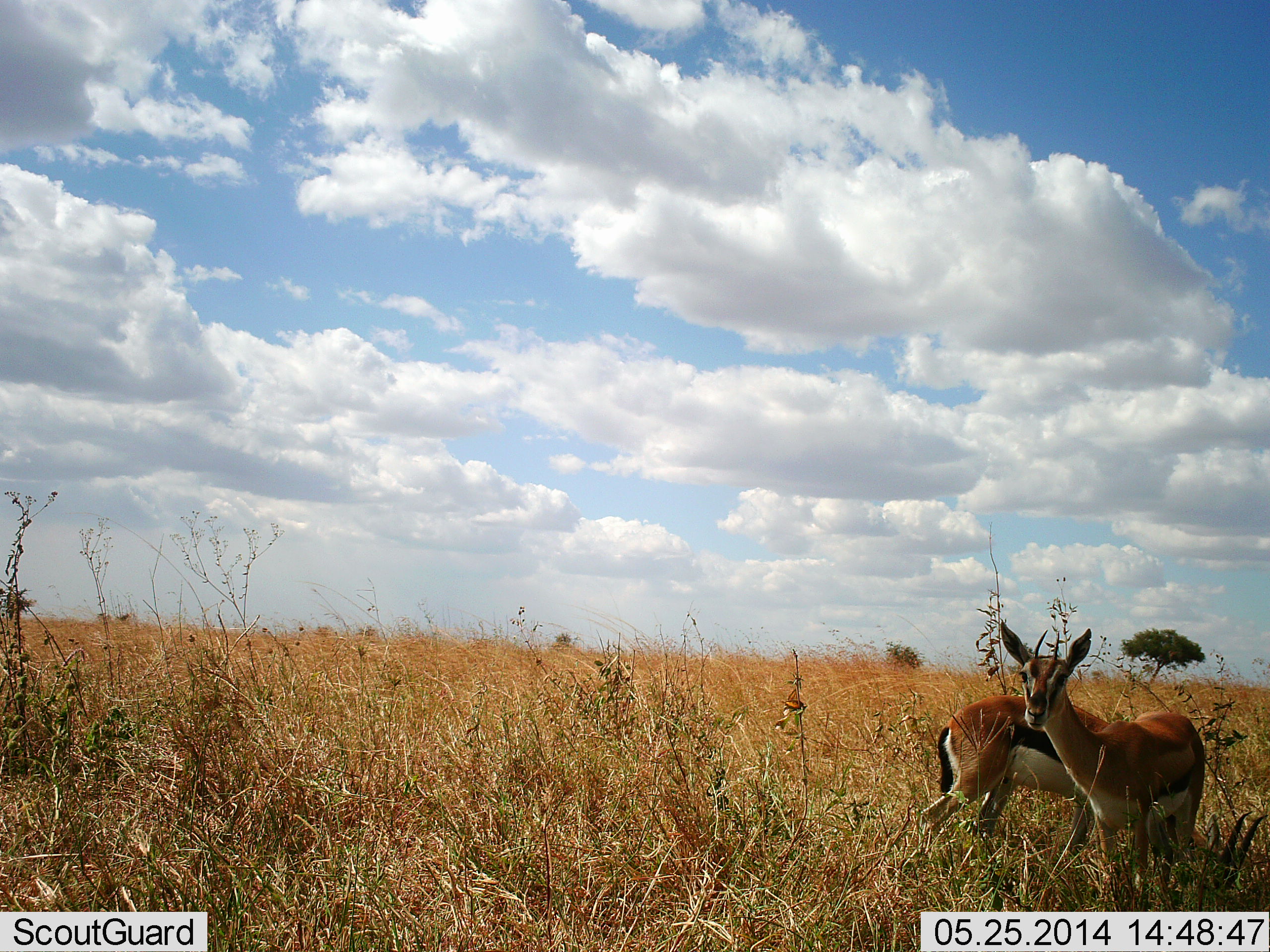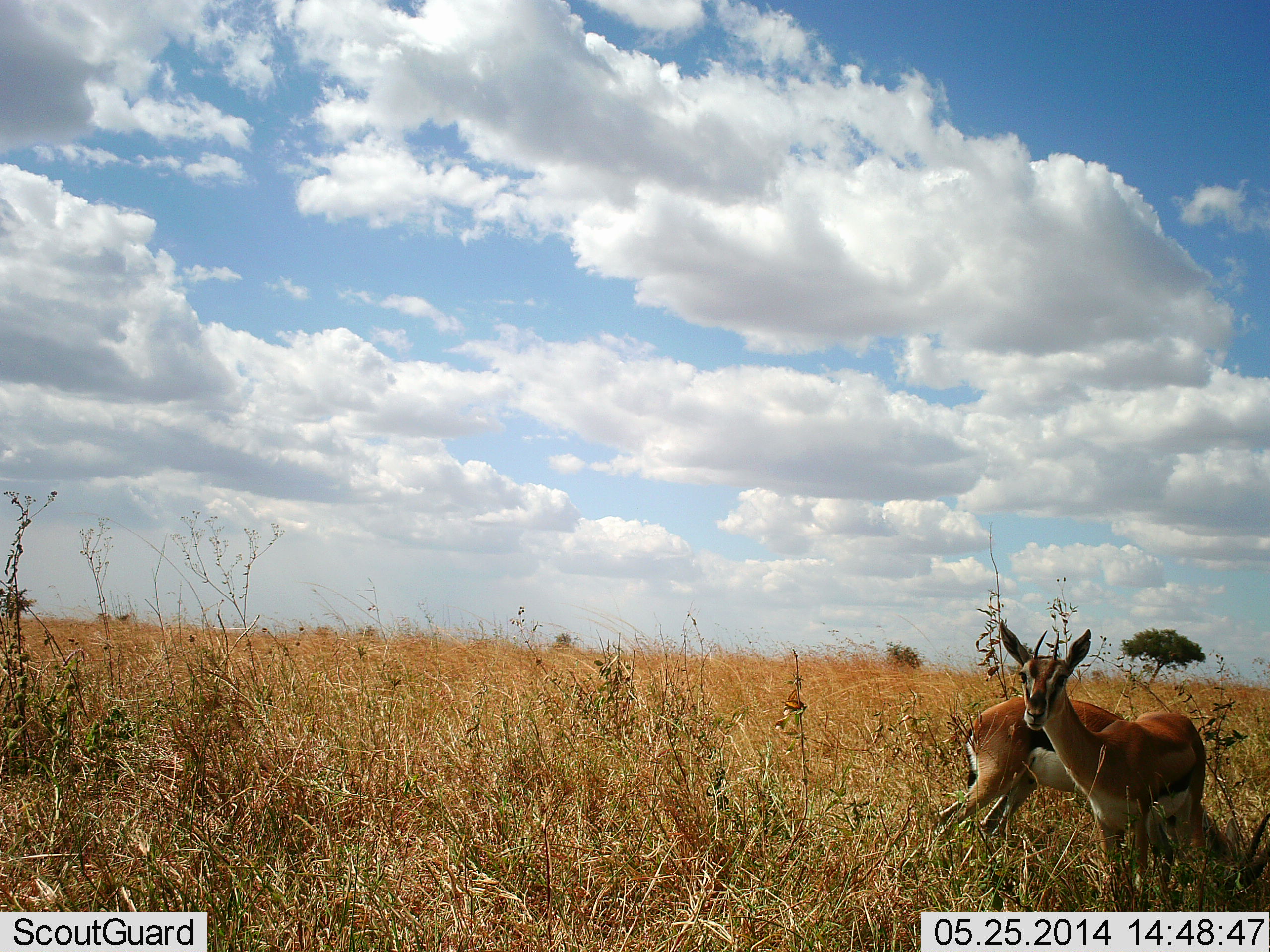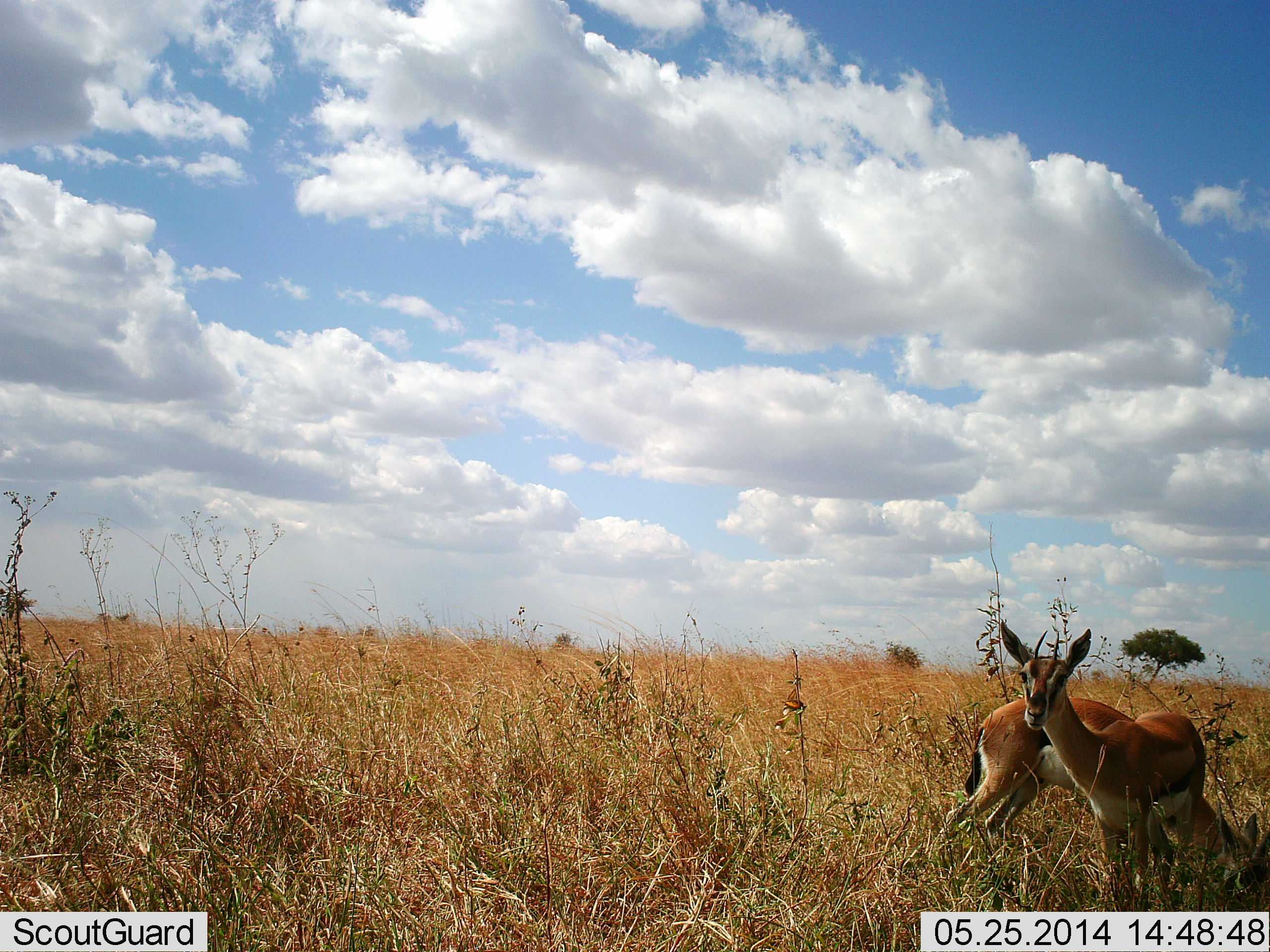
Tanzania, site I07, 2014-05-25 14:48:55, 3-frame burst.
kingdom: Animalia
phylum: Chordata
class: Mammalia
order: Artiodactyla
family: Bovidae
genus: Eudorcas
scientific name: Eudorcas thomsonii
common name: thomson's gazelle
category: gazellethomsons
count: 2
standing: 100%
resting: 0%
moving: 20%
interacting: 10%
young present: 0%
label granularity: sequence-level